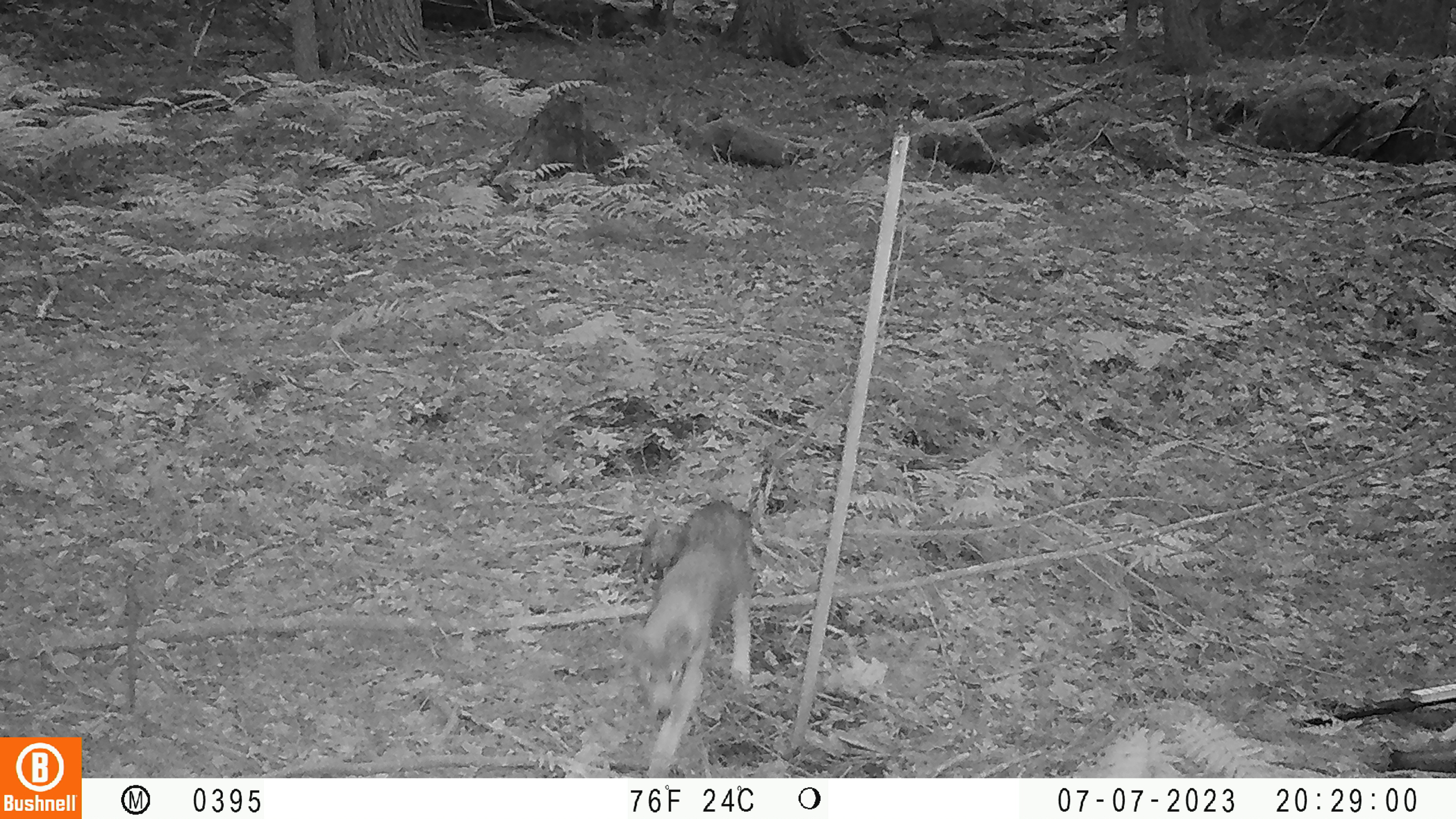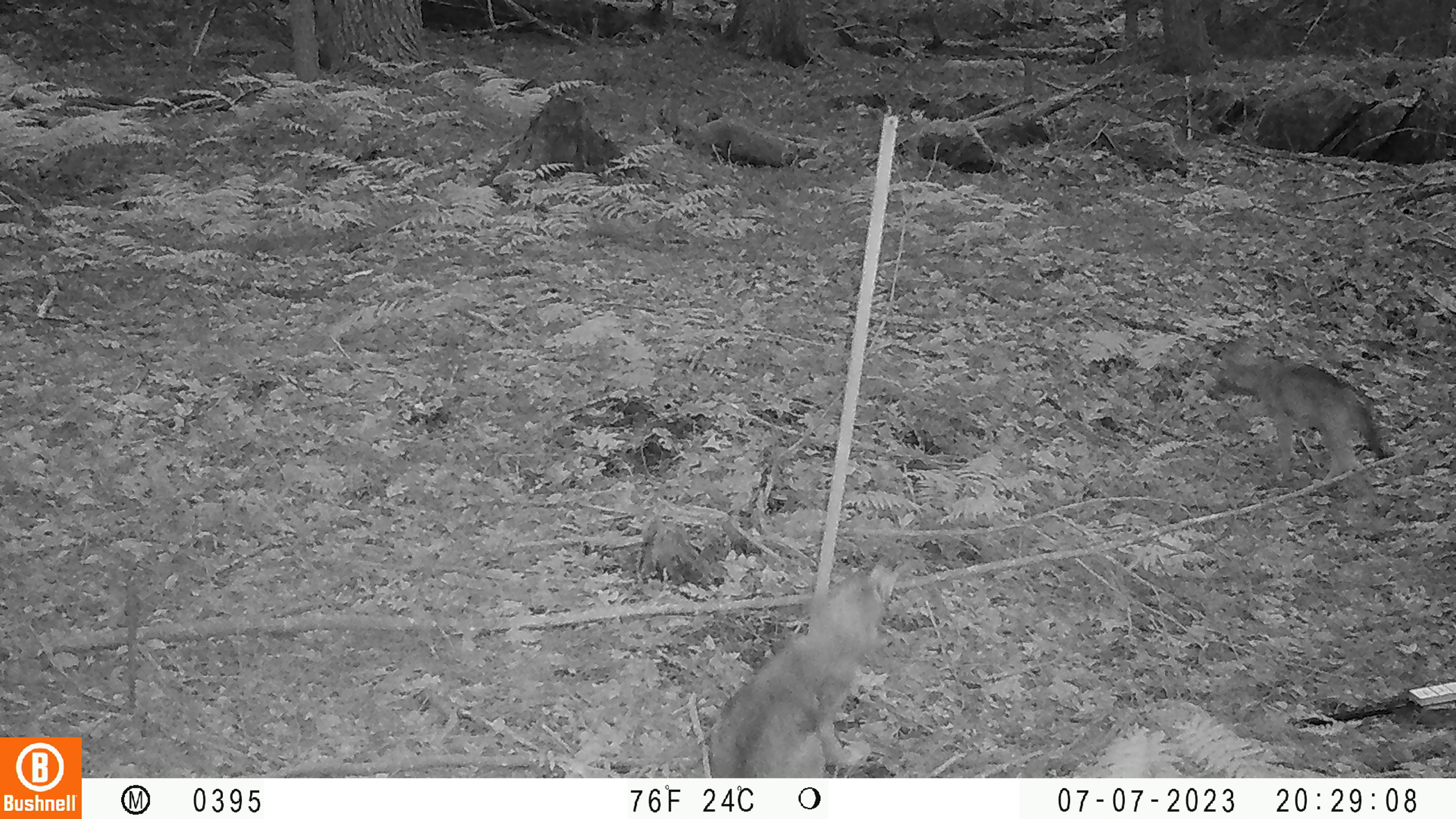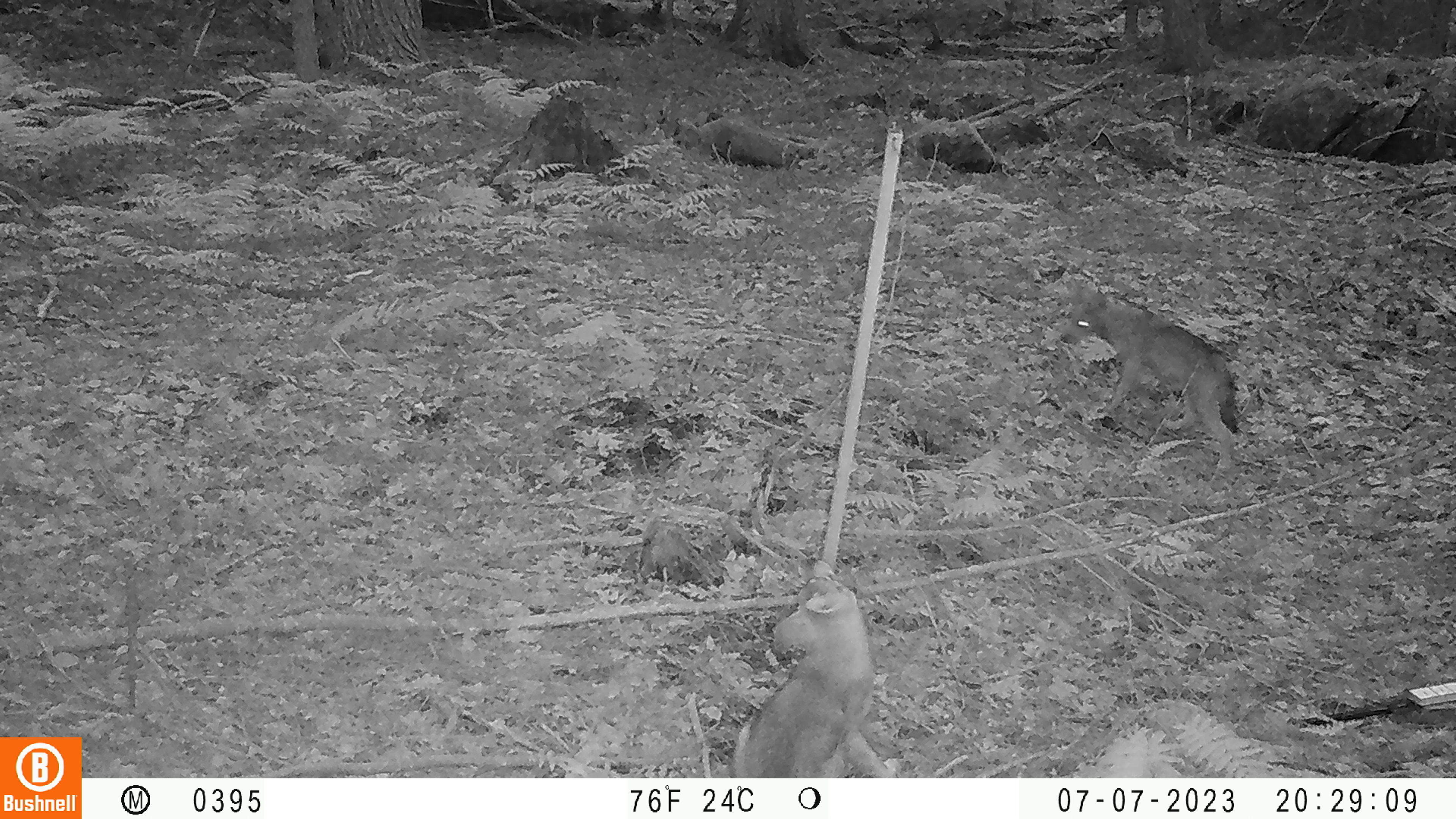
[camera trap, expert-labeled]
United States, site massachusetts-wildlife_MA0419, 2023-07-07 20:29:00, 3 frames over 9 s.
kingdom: Animalia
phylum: Chordata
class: Mammalia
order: Carnivora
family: Canidae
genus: Urocyon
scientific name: Urocyon cinereoargenteus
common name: gray fox